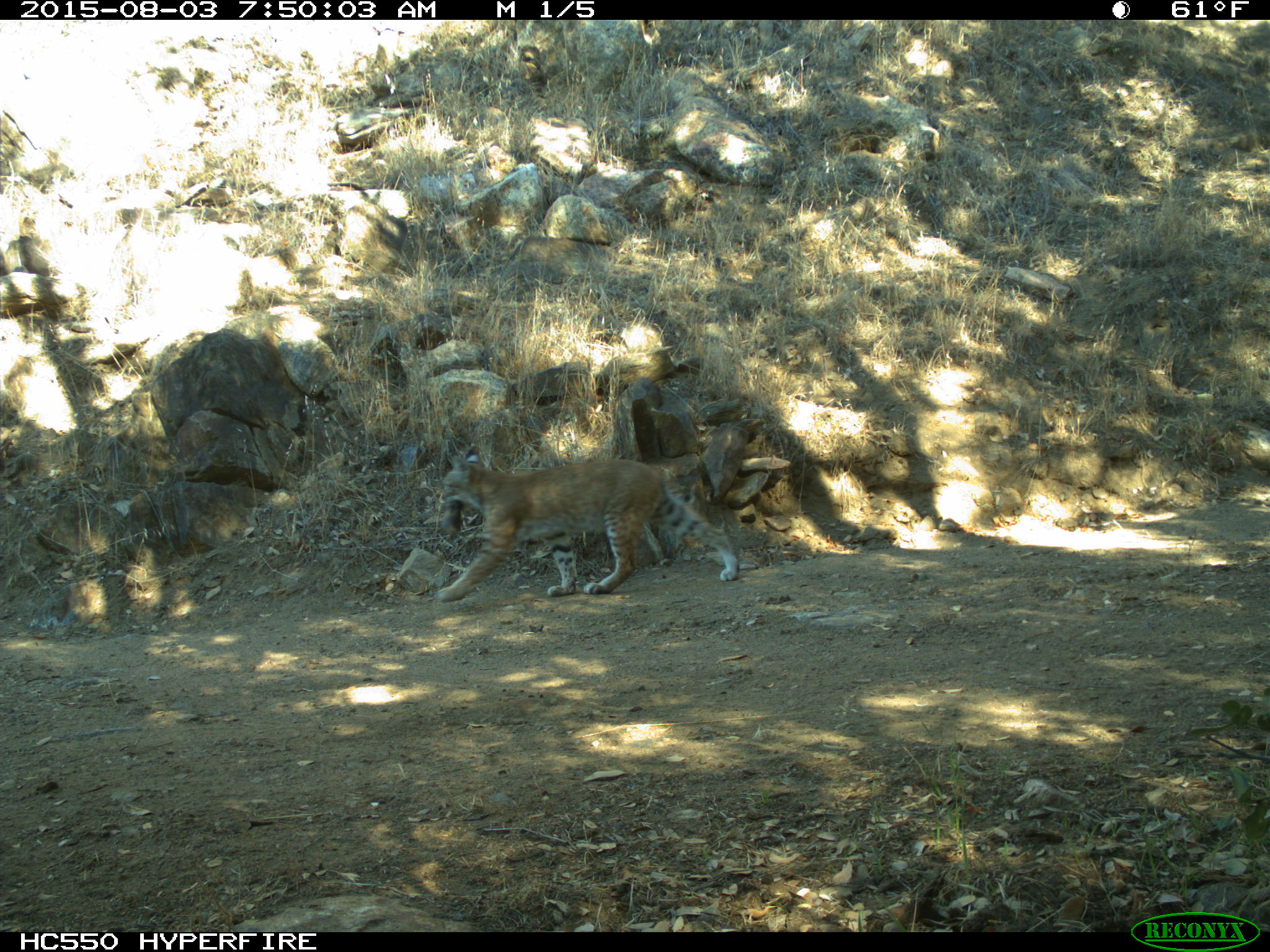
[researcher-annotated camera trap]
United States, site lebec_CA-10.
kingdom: Animalia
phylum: Chordata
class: Mammalia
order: Carnivora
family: Felidae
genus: Lynx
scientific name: Lynx rufus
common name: bobcat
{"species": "Lynx rufus (bobcat)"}